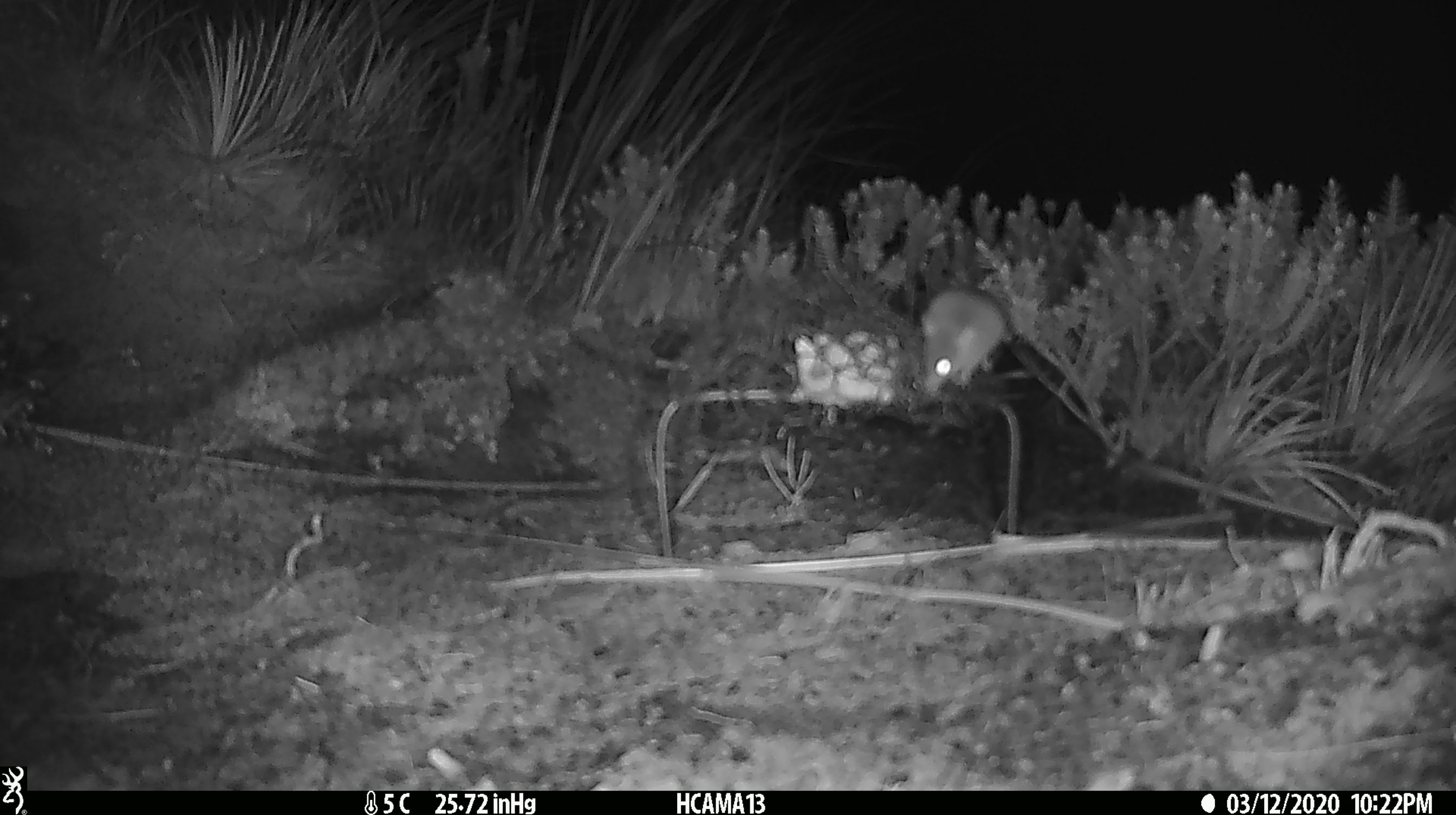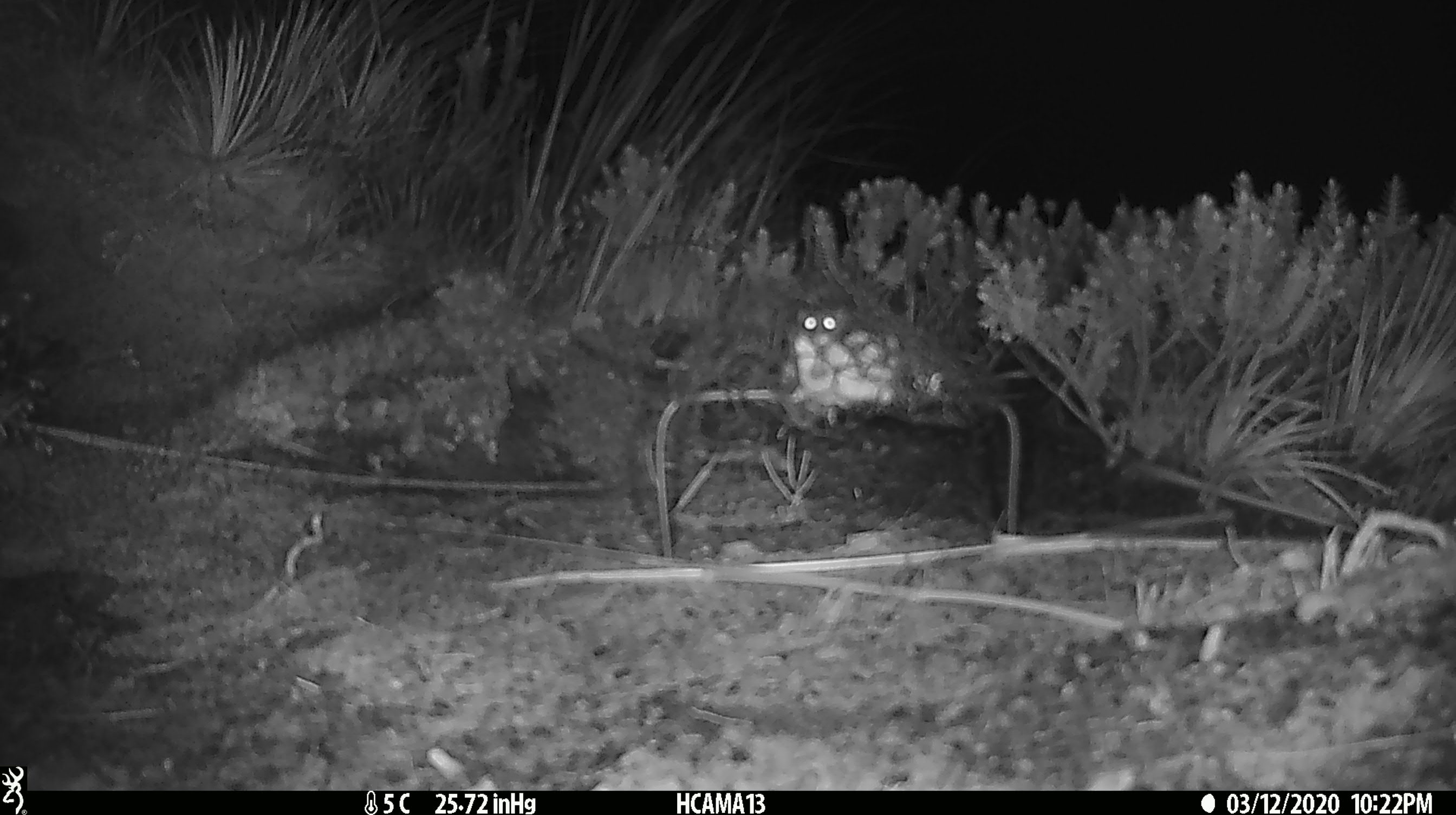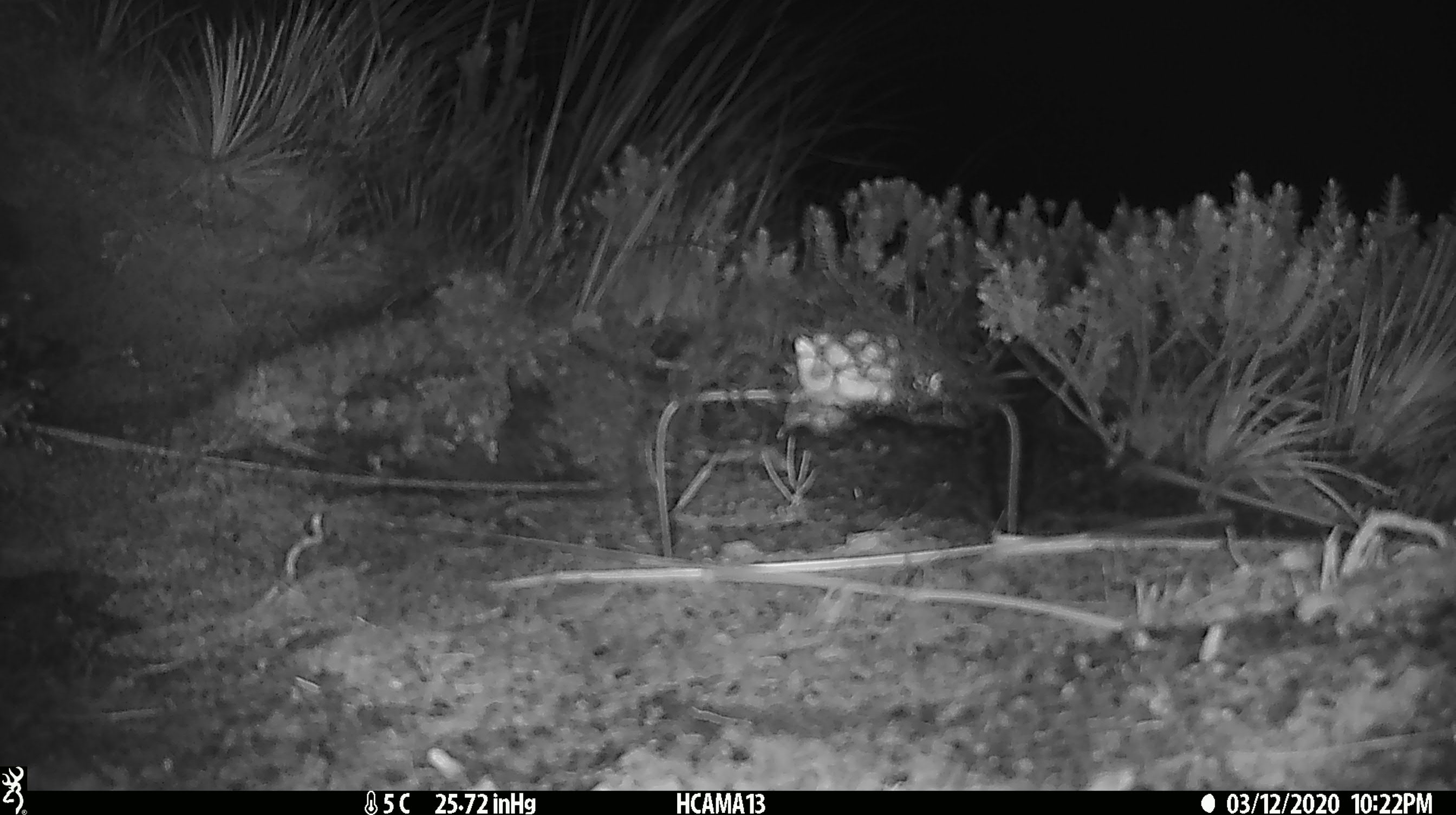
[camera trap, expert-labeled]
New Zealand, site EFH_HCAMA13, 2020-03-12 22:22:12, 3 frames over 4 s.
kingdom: Animalia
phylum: Chordata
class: Mammalia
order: Rodentia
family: Muridae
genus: Mus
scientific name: Mus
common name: mouse